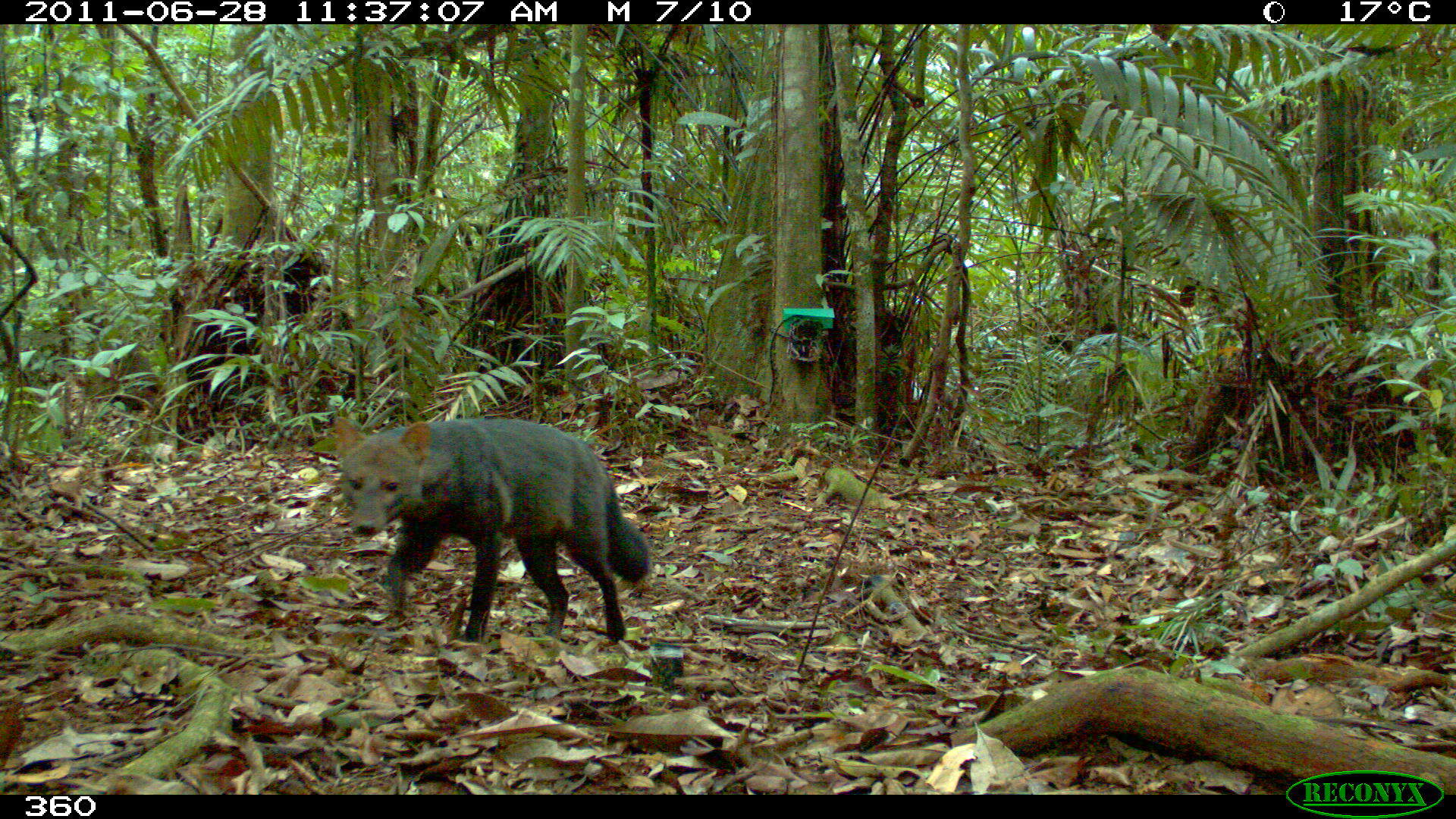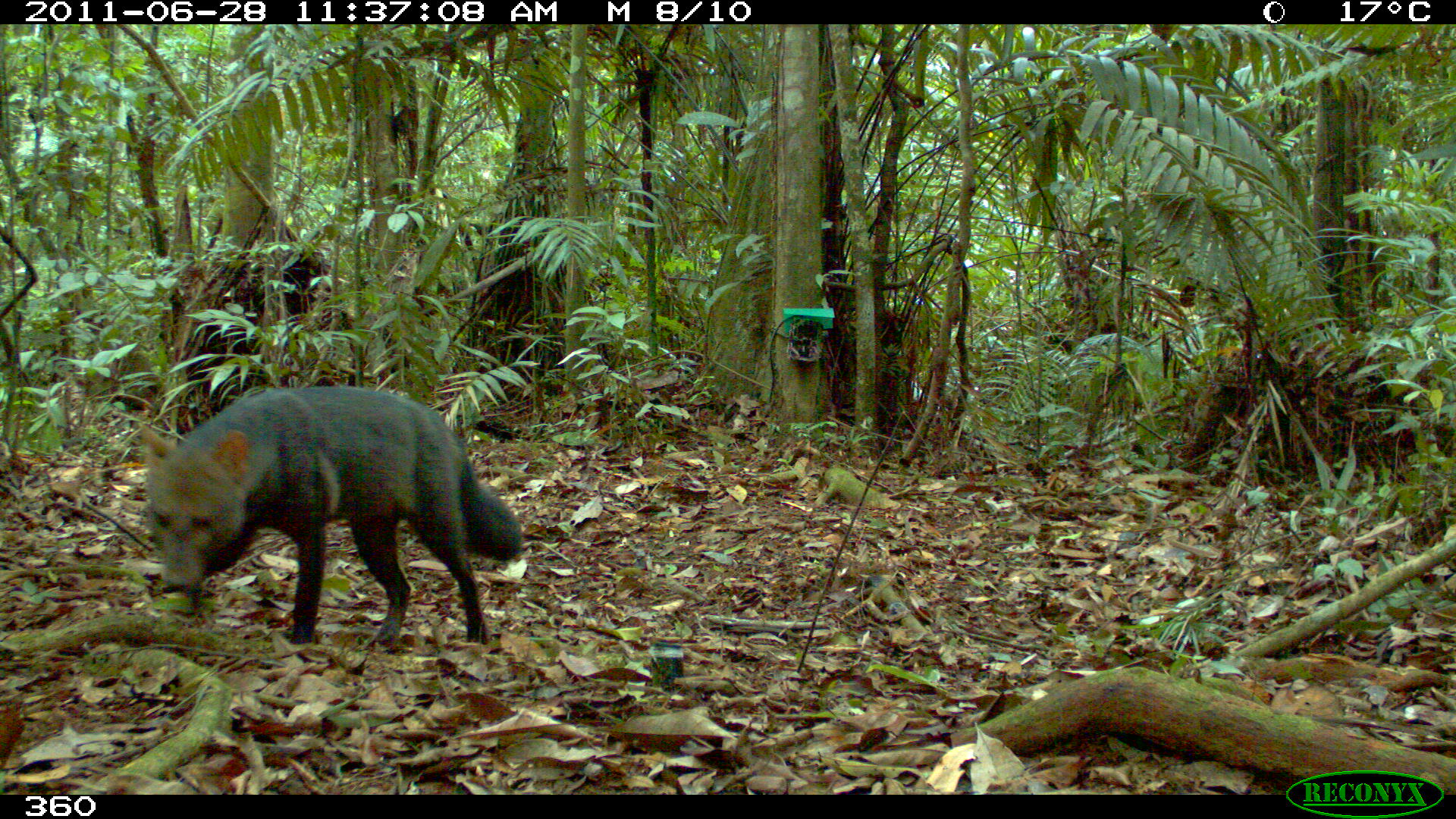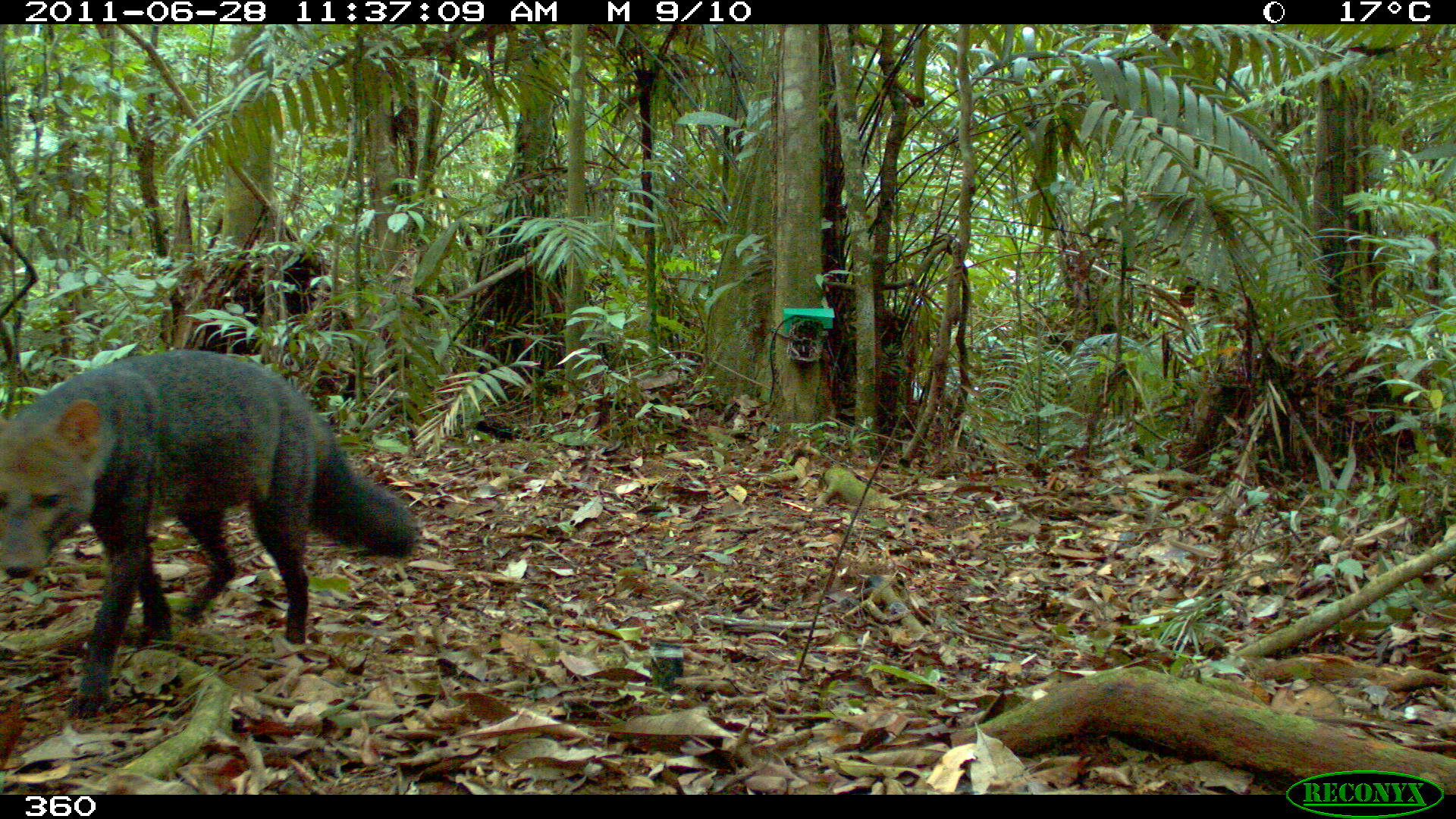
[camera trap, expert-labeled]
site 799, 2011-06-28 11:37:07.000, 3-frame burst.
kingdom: Animalia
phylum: Chordata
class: Mammalia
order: Carnivora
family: Canidae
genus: Atelocynus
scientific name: Atelocynus microtis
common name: short-eared dog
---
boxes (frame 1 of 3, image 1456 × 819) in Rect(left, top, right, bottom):
atelocynus microtis: Rect(329, 415, 651, 643)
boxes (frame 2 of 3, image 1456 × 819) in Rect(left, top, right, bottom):
atelocynus microtis: Rect(139, 387, 521, 654)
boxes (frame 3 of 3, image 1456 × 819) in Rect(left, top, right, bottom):
atelocynus microtis: Rect(0, 346, 416, 719)